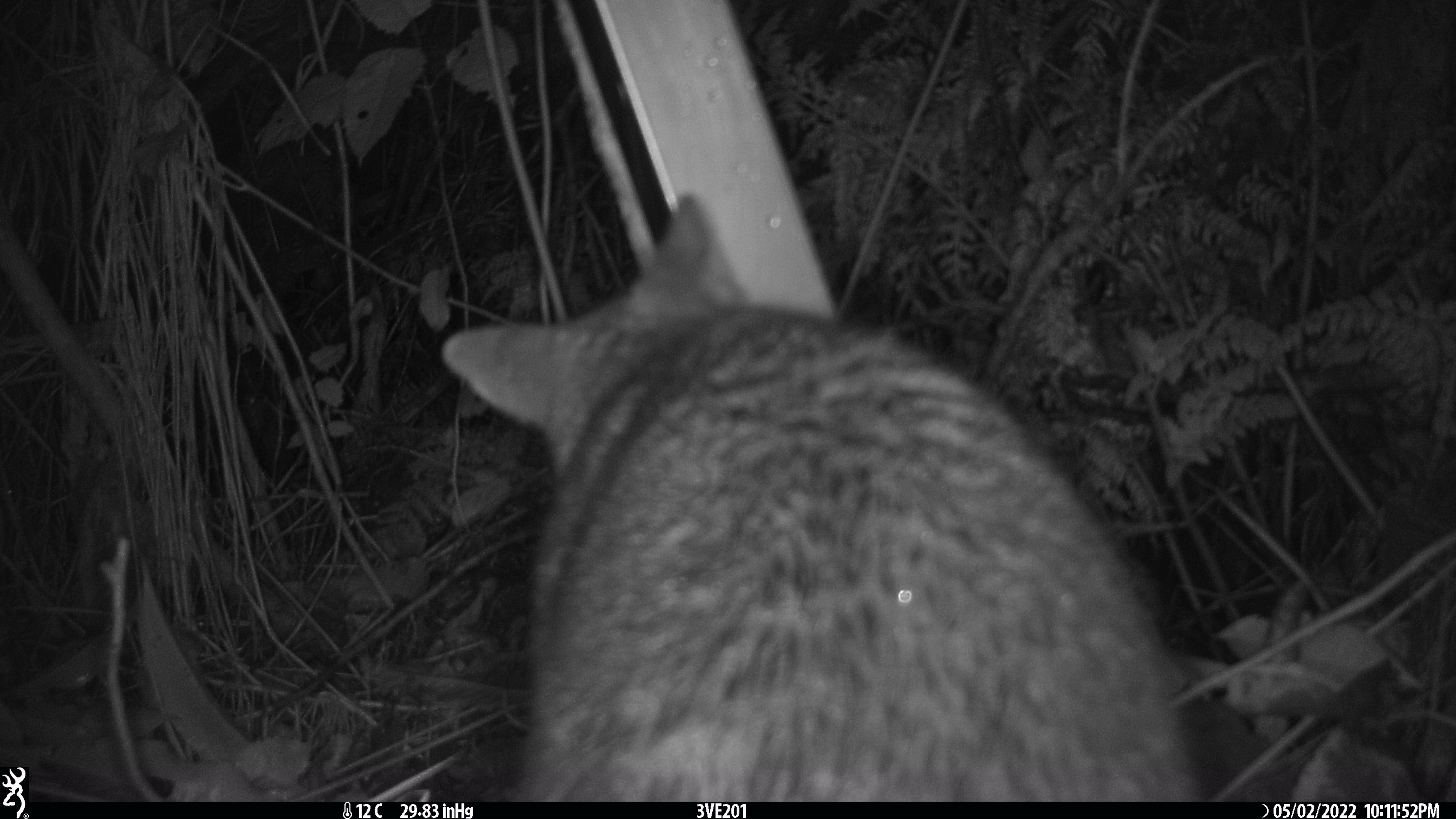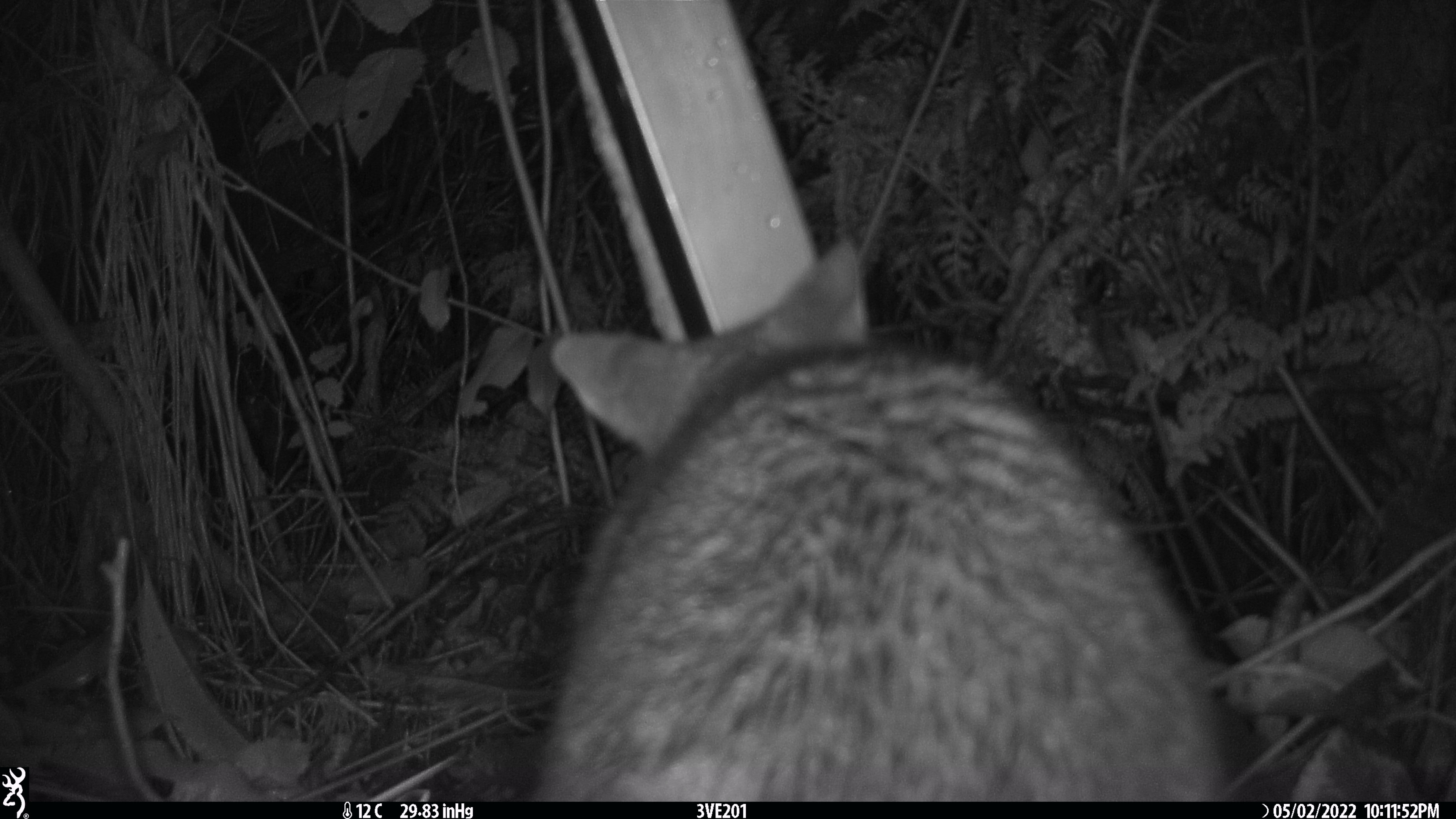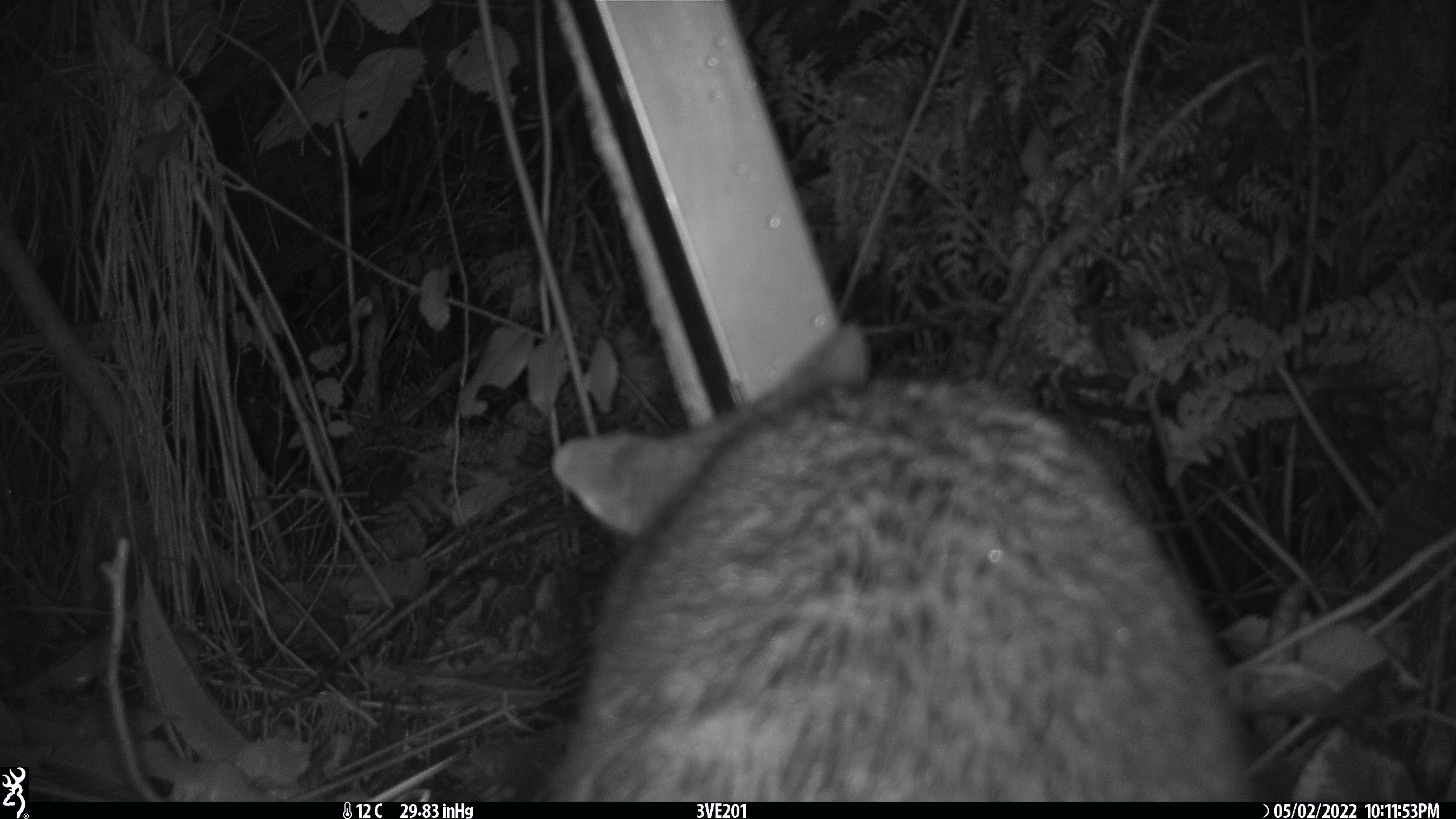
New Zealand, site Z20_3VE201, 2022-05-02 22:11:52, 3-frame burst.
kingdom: Animalia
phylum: Chordata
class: Mammalia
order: Diprotodontia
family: Phalangeridae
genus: Trichosurus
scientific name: Trichosurus vulpecula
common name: common brushtail possum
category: possum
Possum (common brushtail possum) (Trichosurus vulpecula).